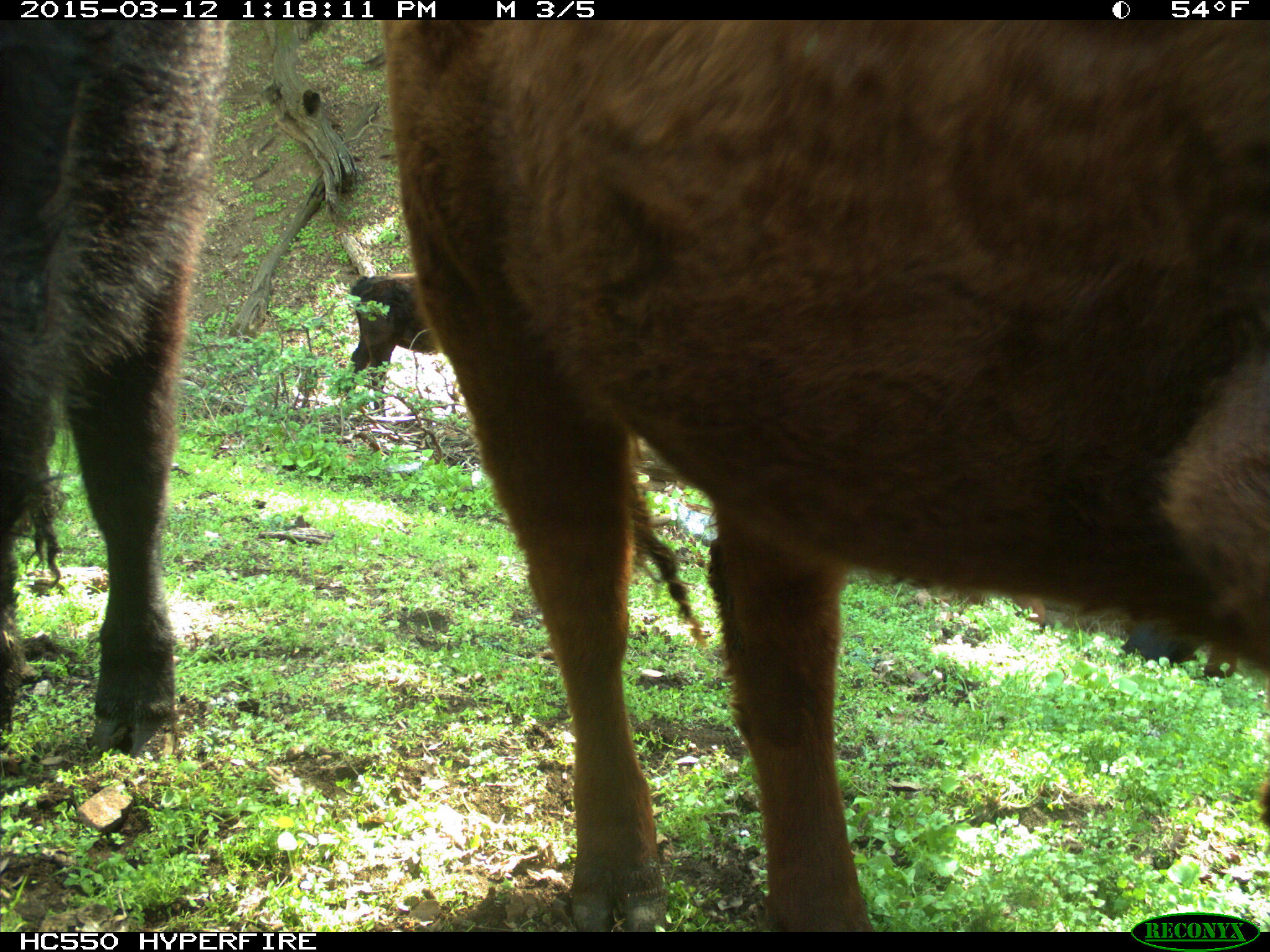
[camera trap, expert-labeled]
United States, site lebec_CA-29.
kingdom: Animalia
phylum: Chordata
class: Mammalia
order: Artiodactyla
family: Bovidae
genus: Bos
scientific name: Bos taurus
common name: domestic cow